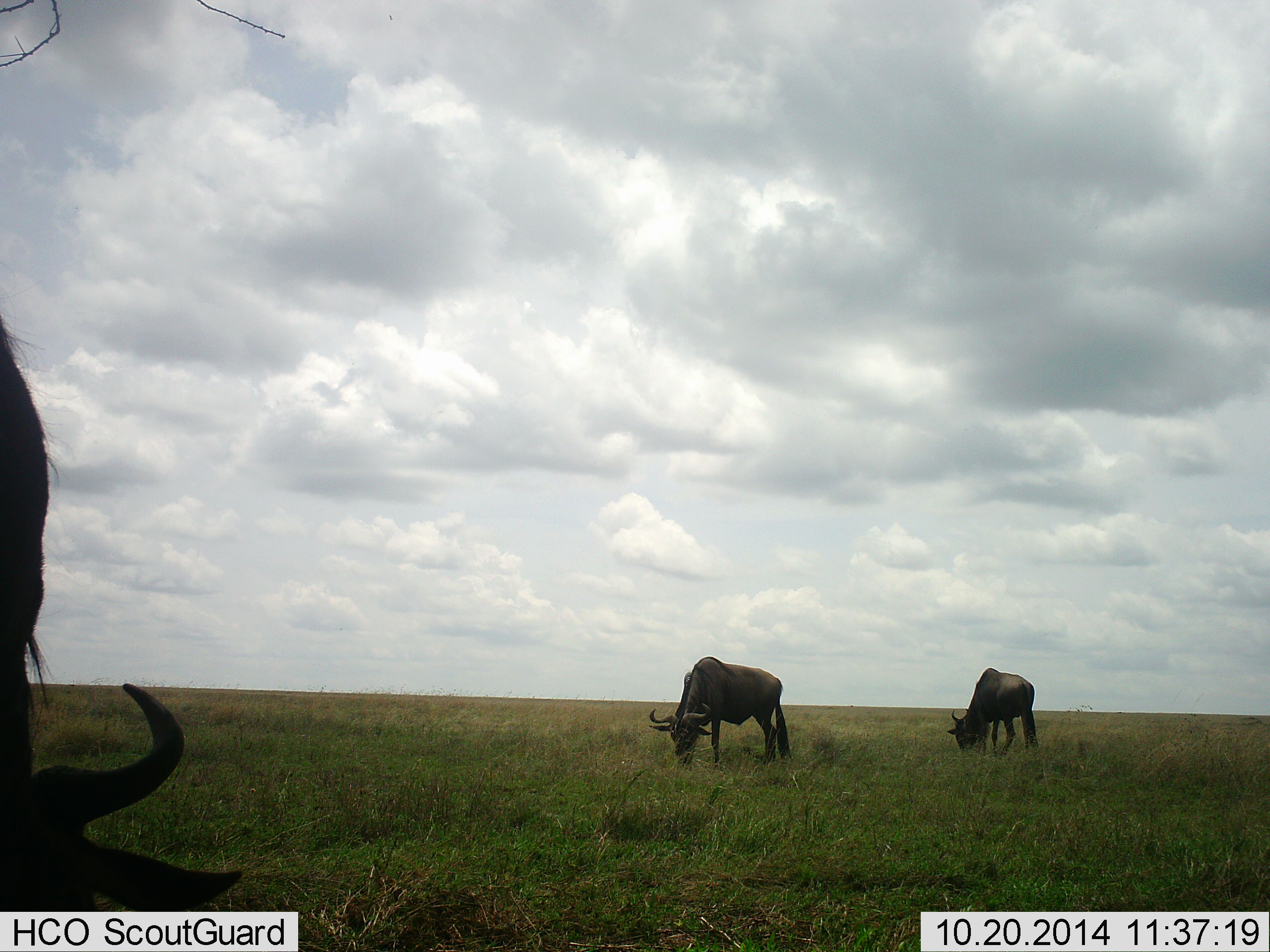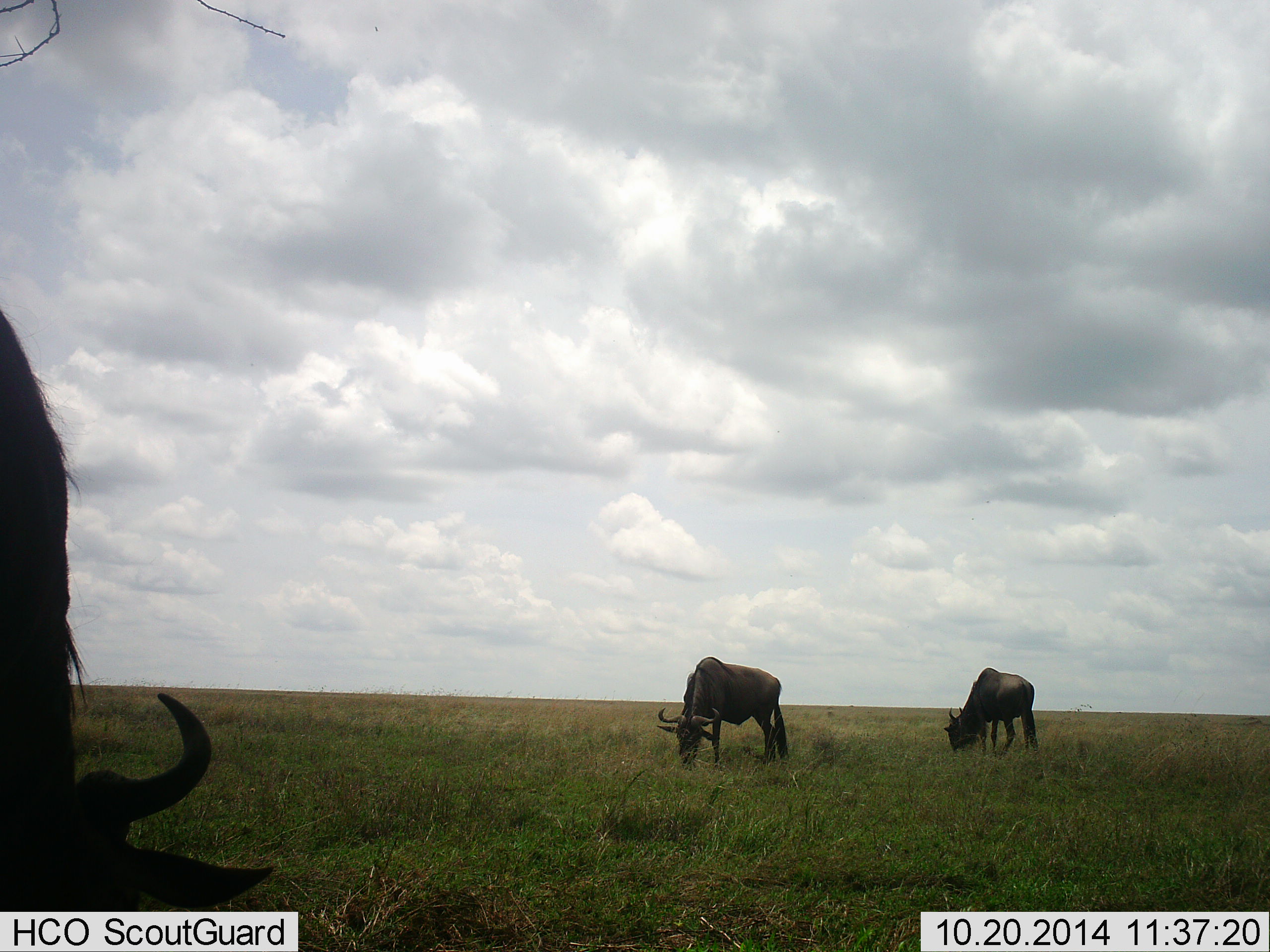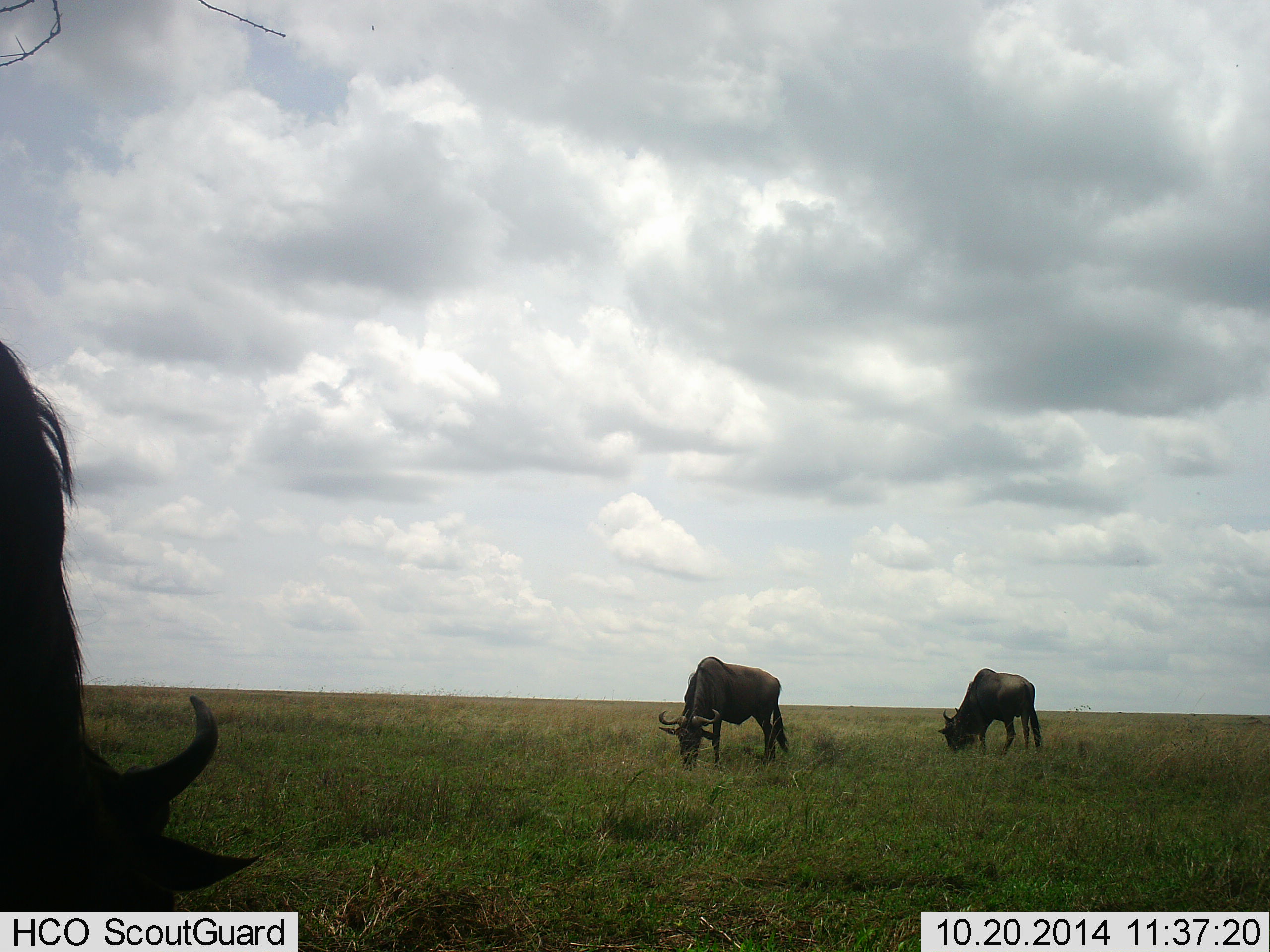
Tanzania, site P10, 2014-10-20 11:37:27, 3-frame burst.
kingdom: Animalia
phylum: Chordata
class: Mammalia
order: Artiodactyla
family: Bovidae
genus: Connochaetes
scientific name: Connochaetes taurinus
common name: blue wildebeest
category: wildebeest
Wildebeest (blue wildebeest) (Connochaetes taurinus), count 3. Behavior (volunteer vote fractions): standing 30%, resting 0%, moving 0%, interacting 0%. Young present (vote fraction): 0%. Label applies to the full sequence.